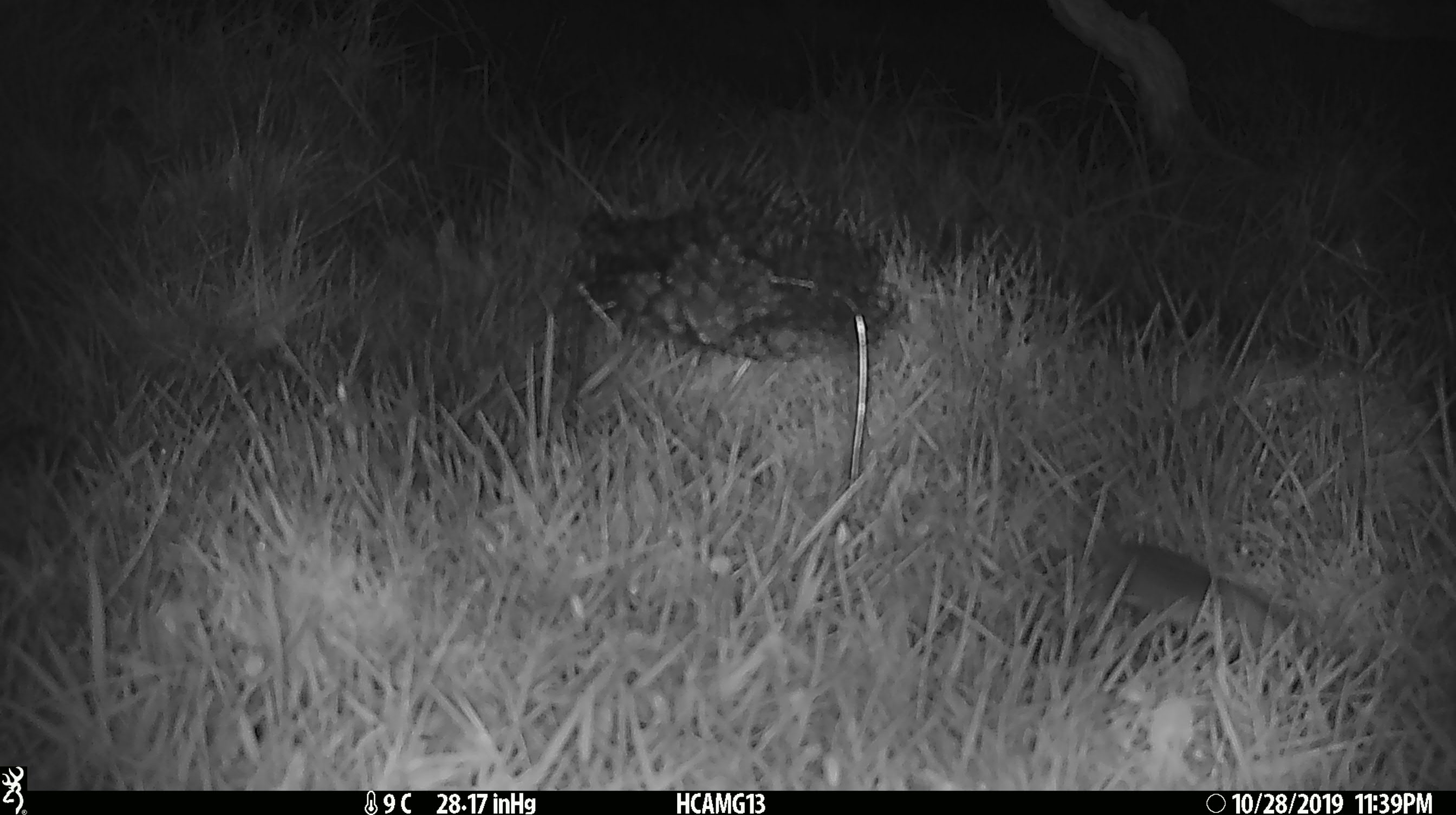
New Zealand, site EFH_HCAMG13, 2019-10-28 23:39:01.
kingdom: Animalia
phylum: Chordata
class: Mammalia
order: Rodentia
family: Muridae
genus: Mus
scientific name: Mus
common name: mouse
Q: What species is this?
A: Mouse (Mus).